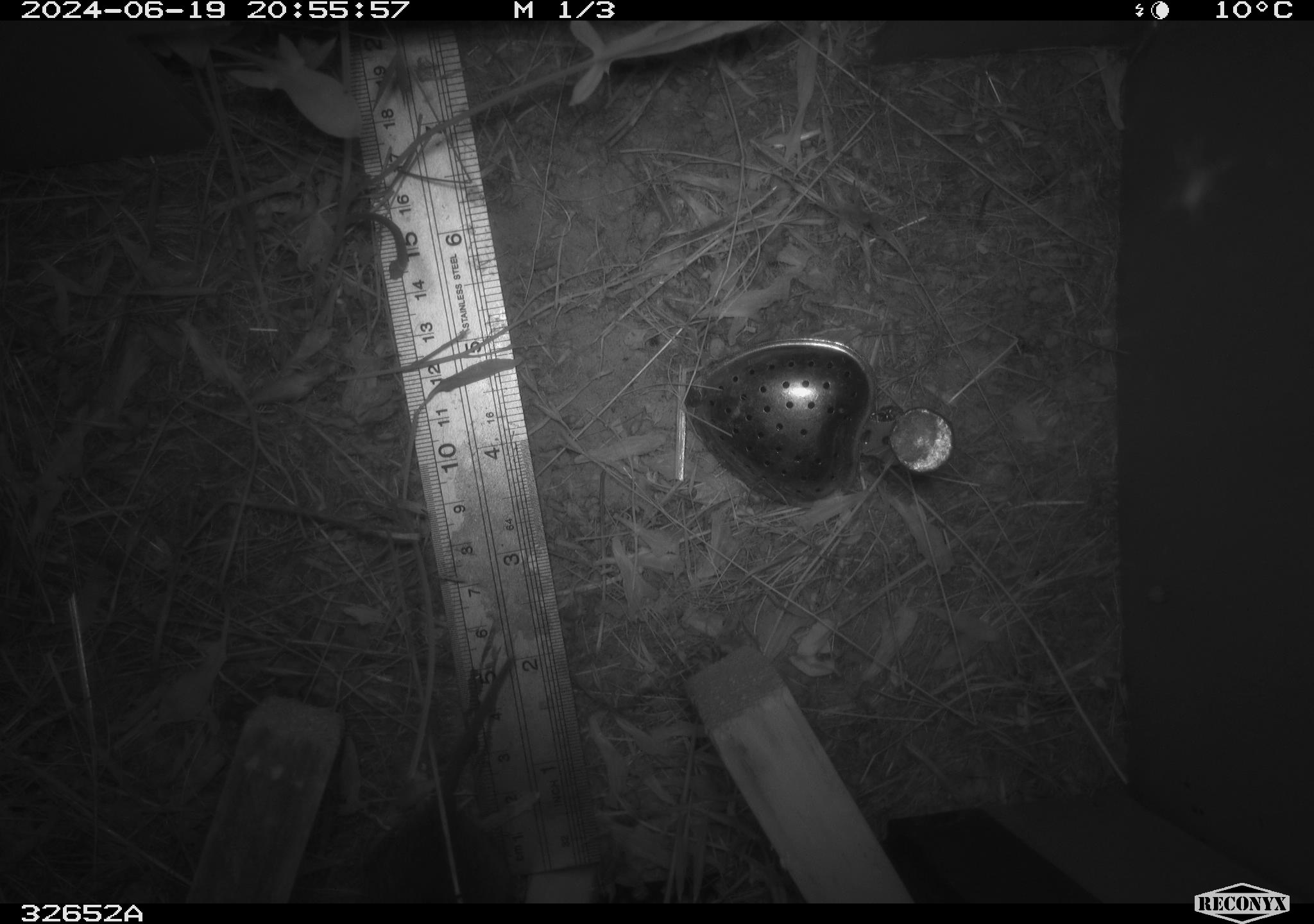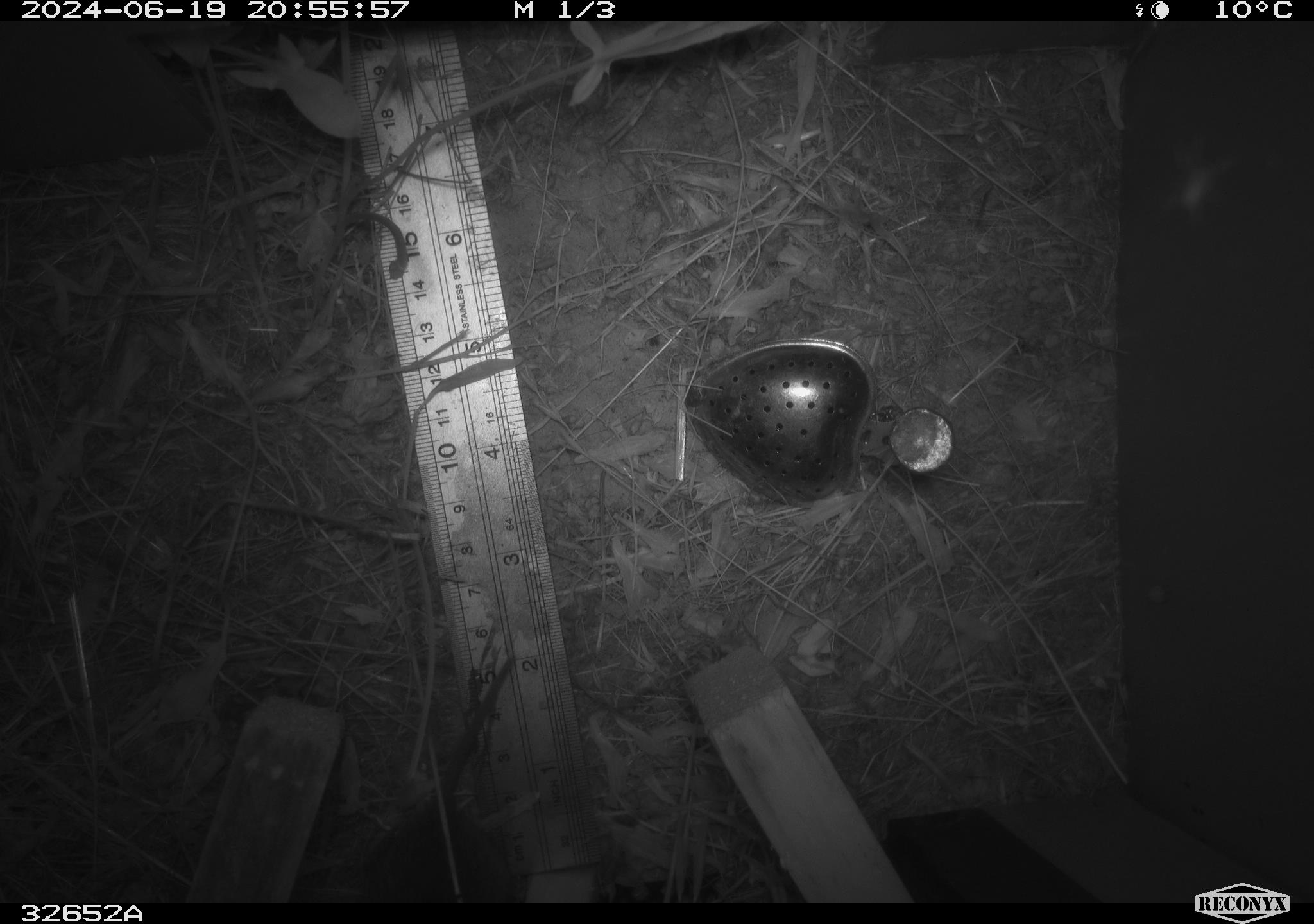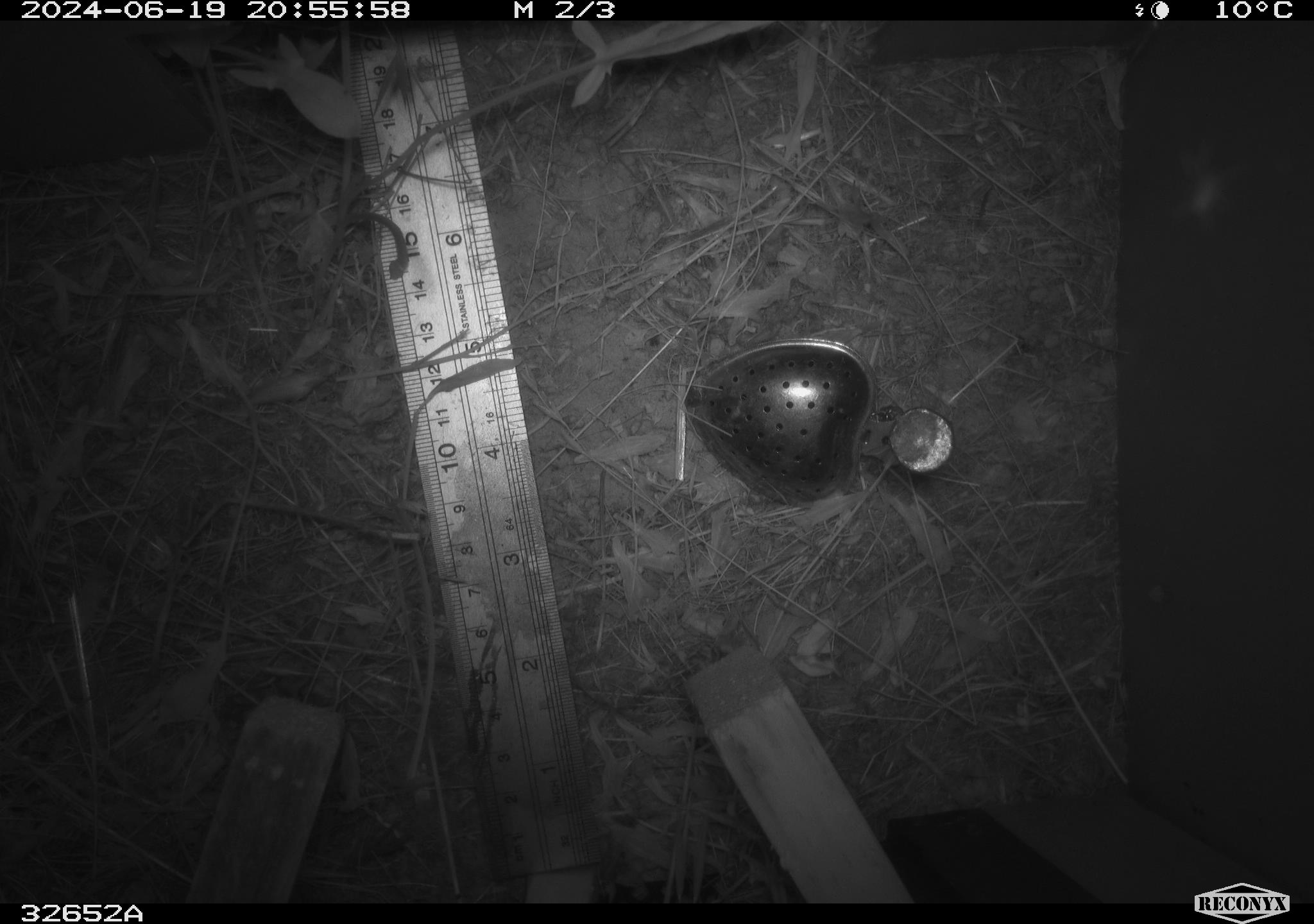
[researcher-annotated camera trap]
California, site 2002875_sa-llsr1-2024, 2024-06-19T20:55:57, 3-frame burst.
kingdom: Animalia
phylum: Chordata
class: Mammalia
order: Rodentia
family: Cricetidae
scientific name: Arvicolinae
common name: voles, lemmings, and muskrats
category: arvicolinae subfamily